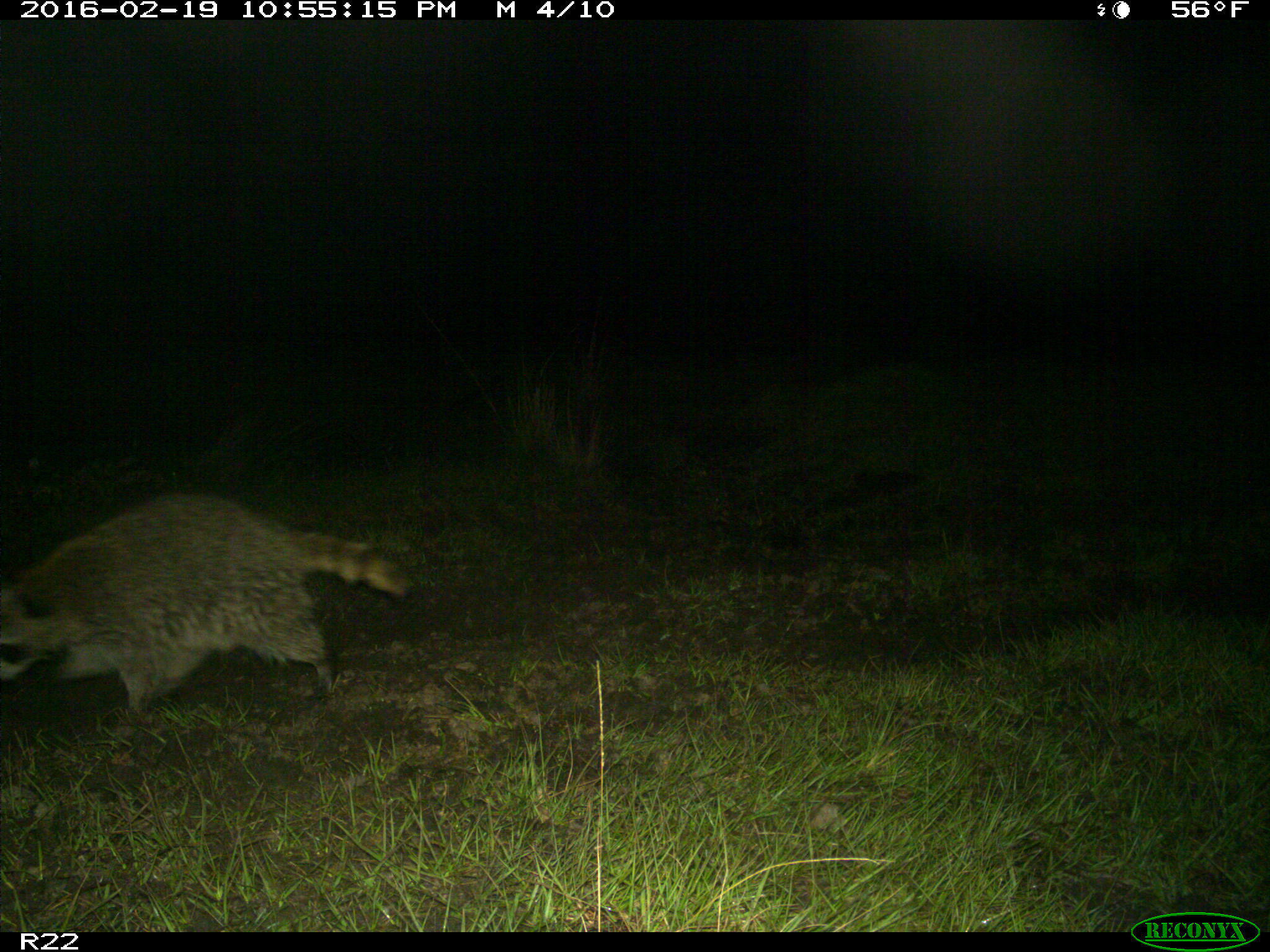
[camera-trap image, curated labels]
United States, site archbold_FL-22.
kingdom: Animalia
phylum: Chordata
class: Mammalia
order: Carnivora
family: Procyonidae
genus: Procyon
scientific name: Procyon lotor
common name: common raccoon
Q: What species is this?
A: Procyon lotor (common raccoon).